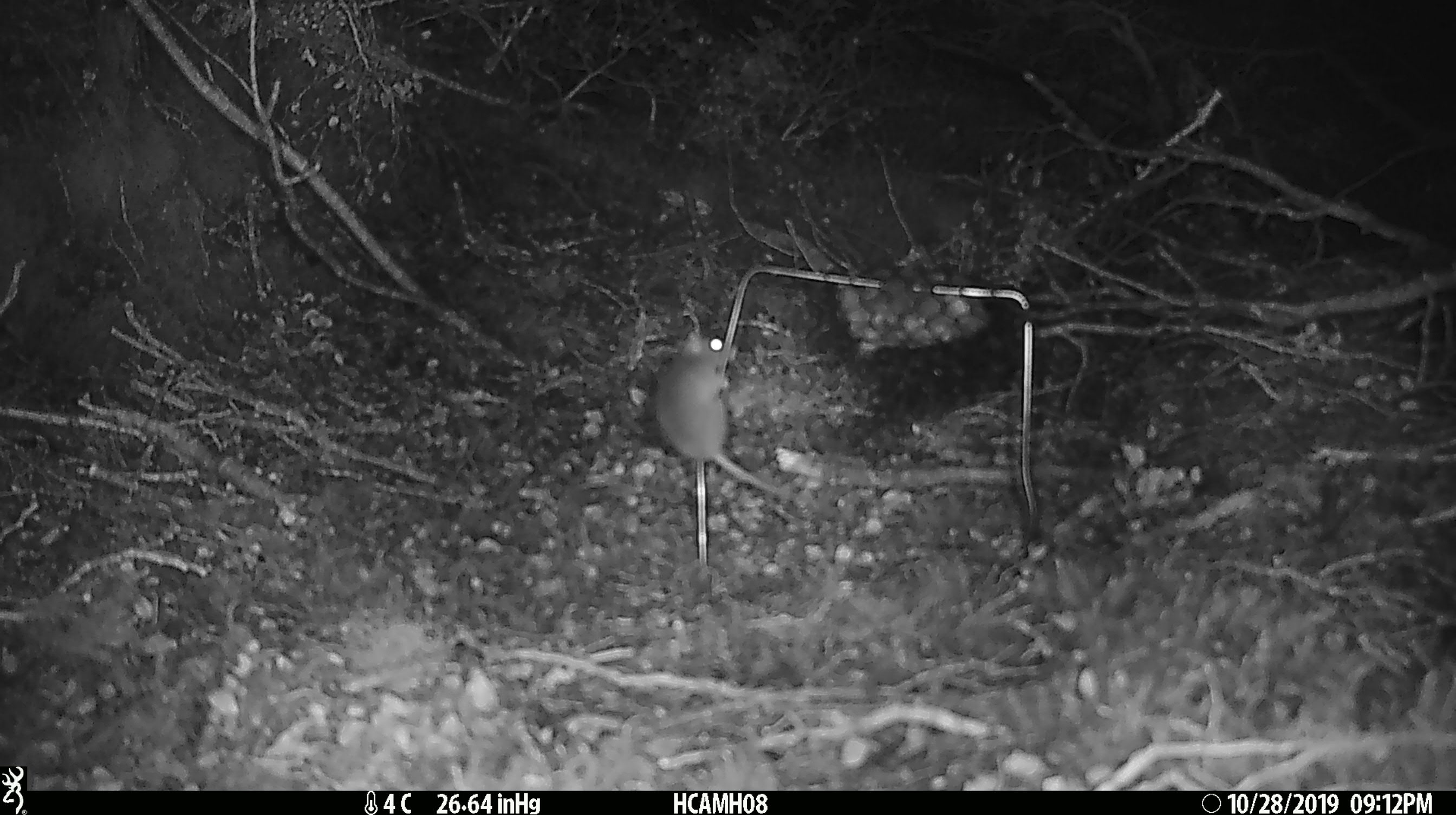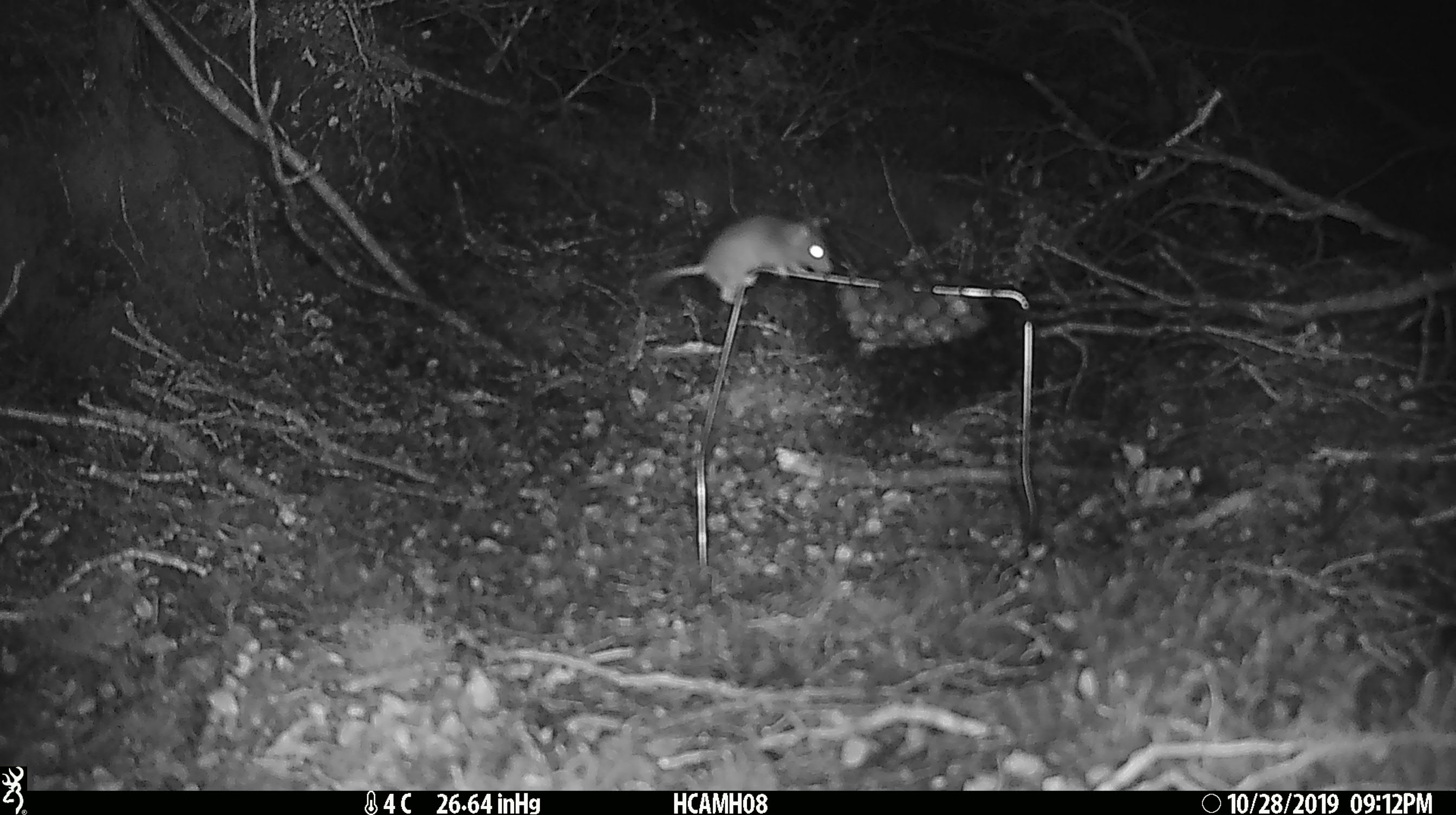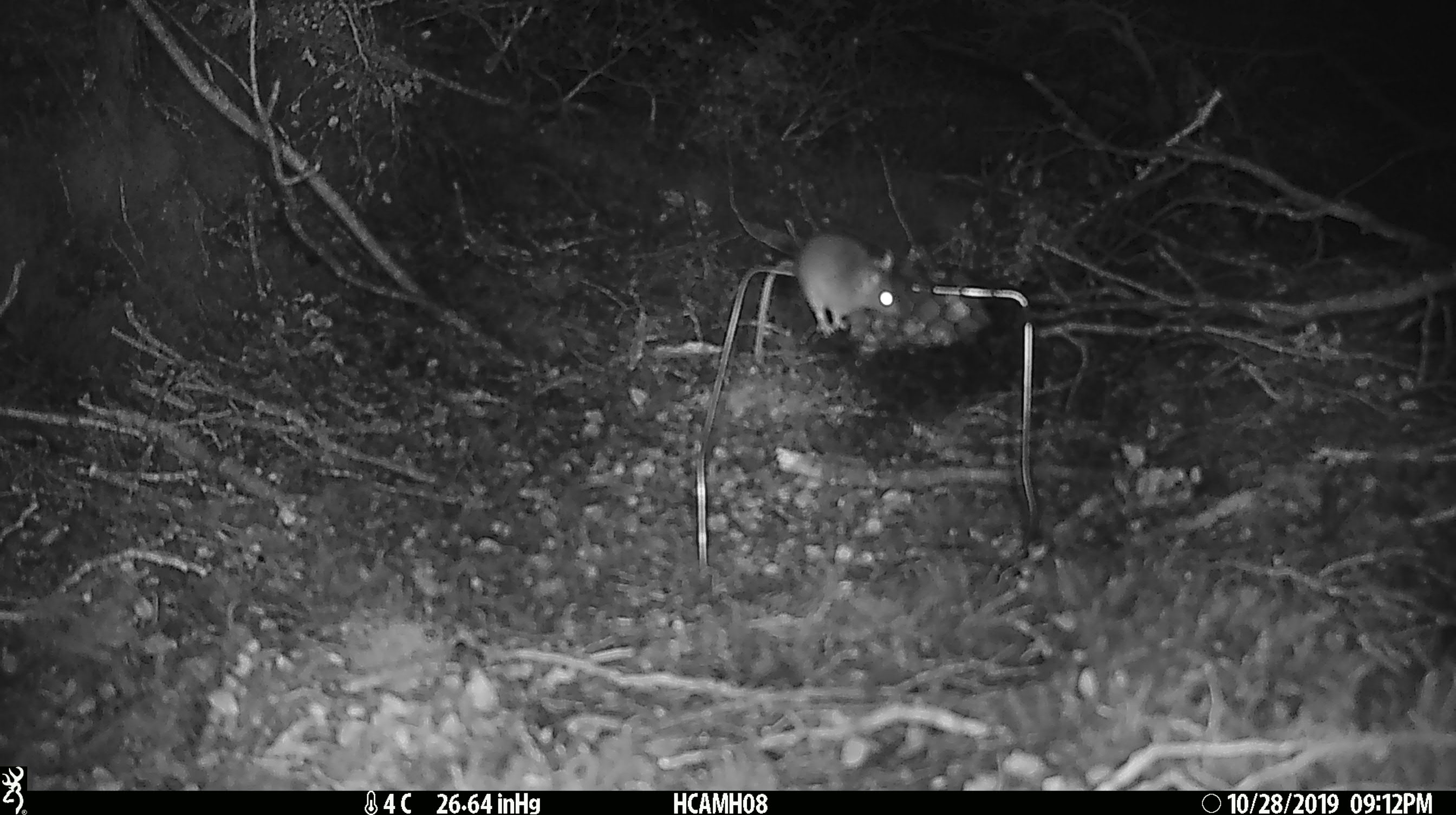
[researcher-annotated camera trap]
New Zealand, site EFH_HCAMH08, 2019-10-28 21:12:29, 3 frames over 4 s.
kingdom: Animalia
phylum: Chordata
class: Mammalia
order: Rodentia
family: Muridae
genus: Mus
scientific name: Mus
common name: mouse